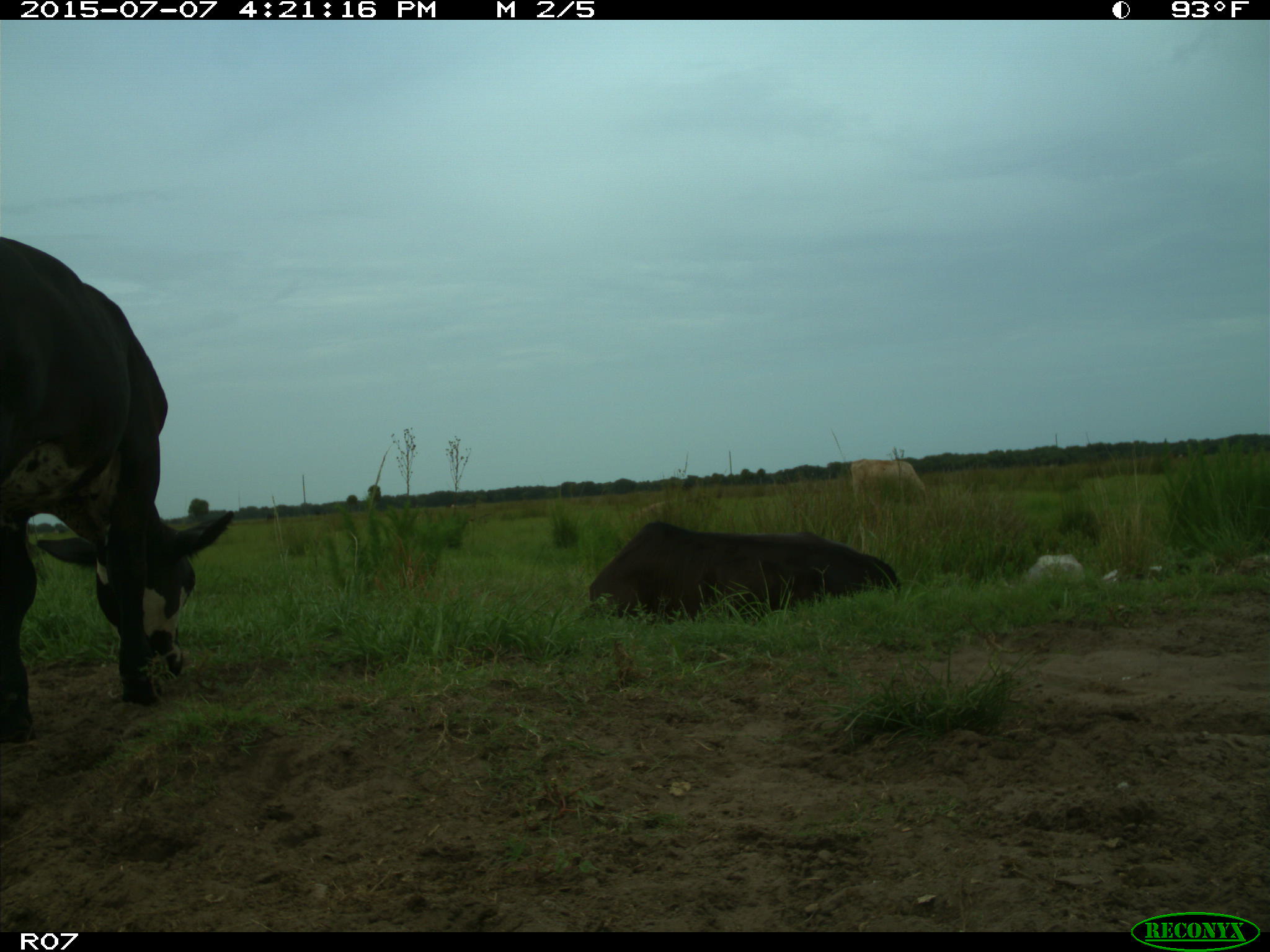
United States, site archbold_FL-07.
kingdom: Animalia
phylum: Chordata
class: Mammalia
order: Artiodactyla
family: Bovidae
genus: Bos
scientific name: Bos taurus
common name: domestic cow